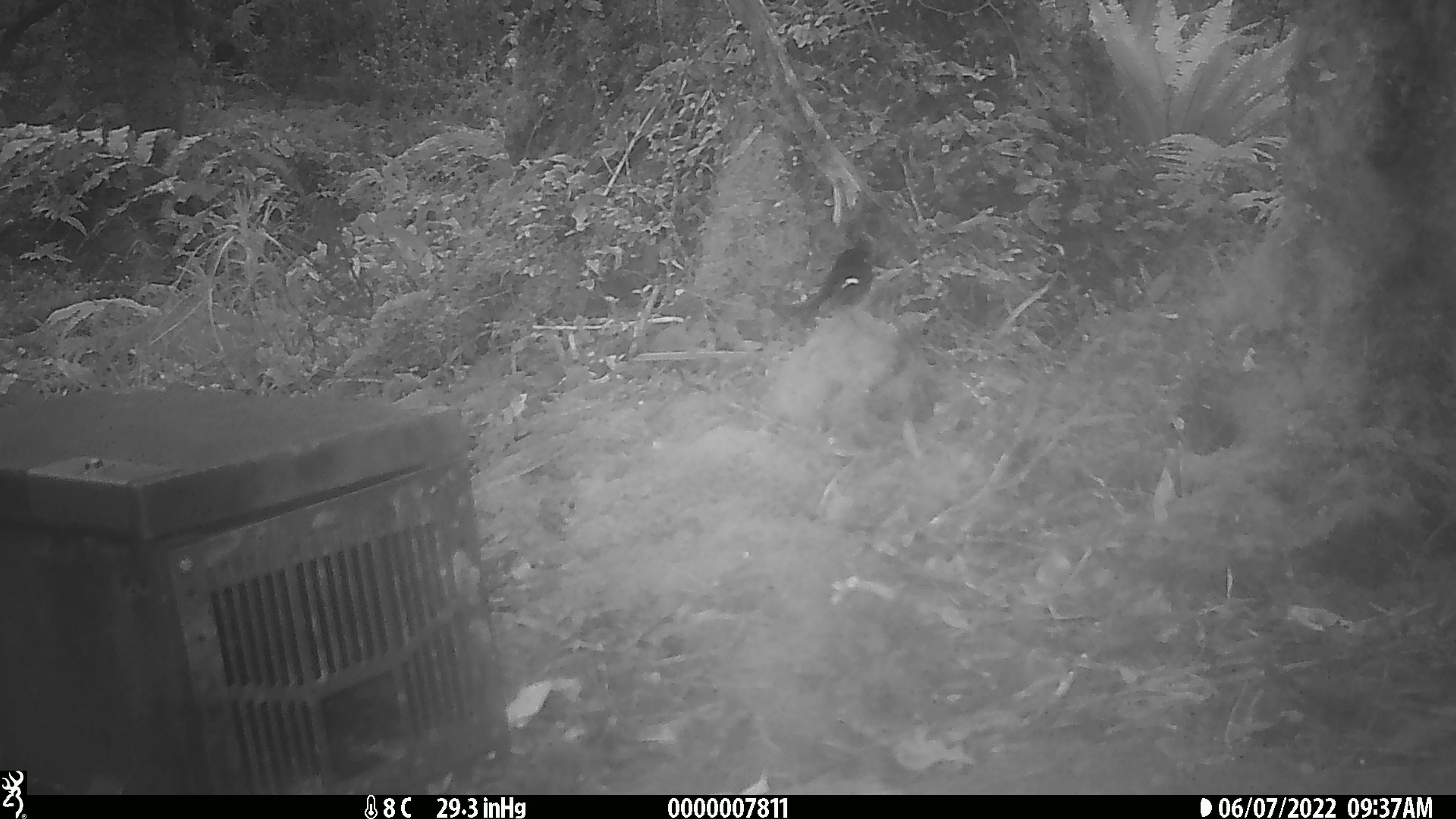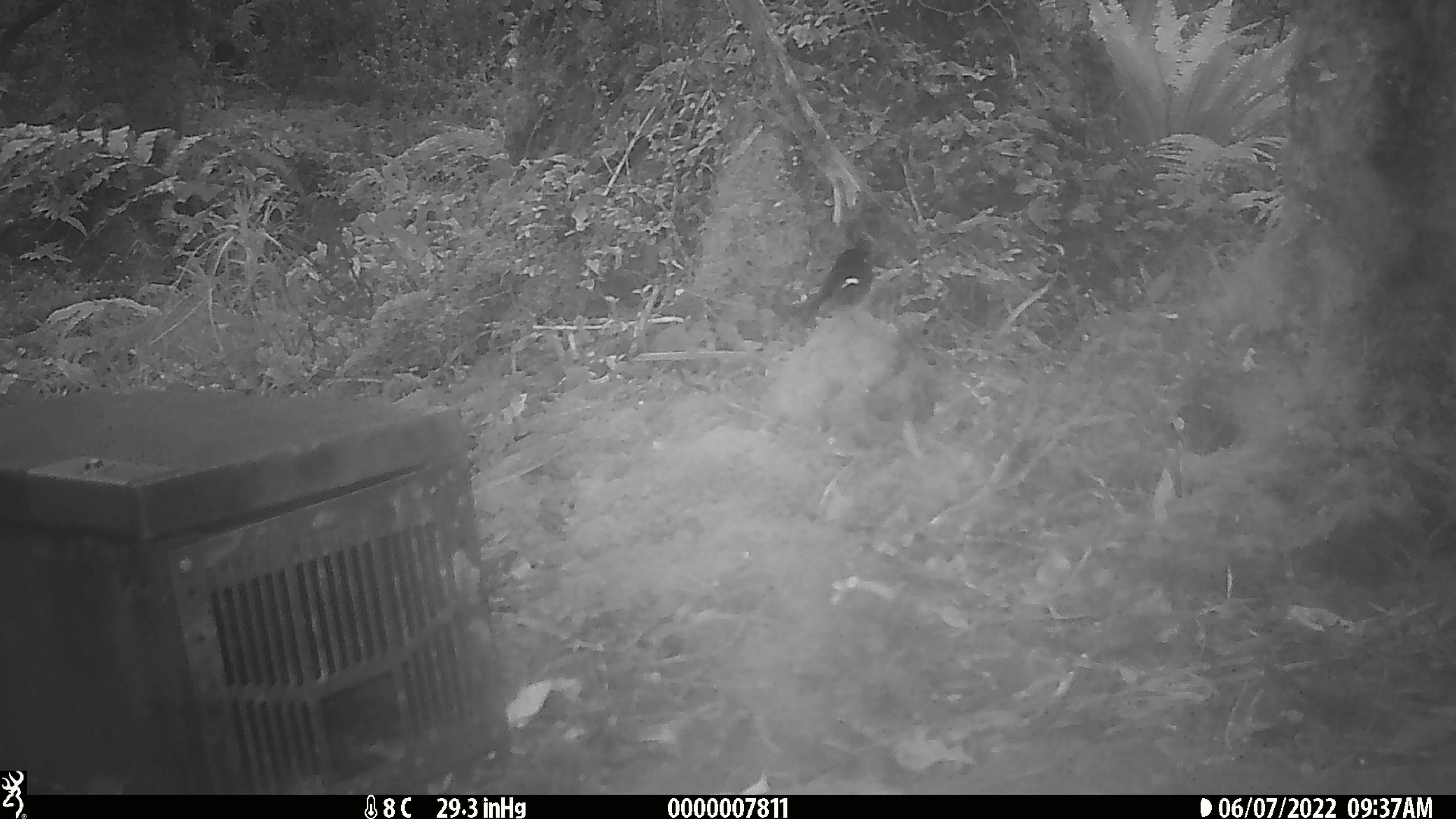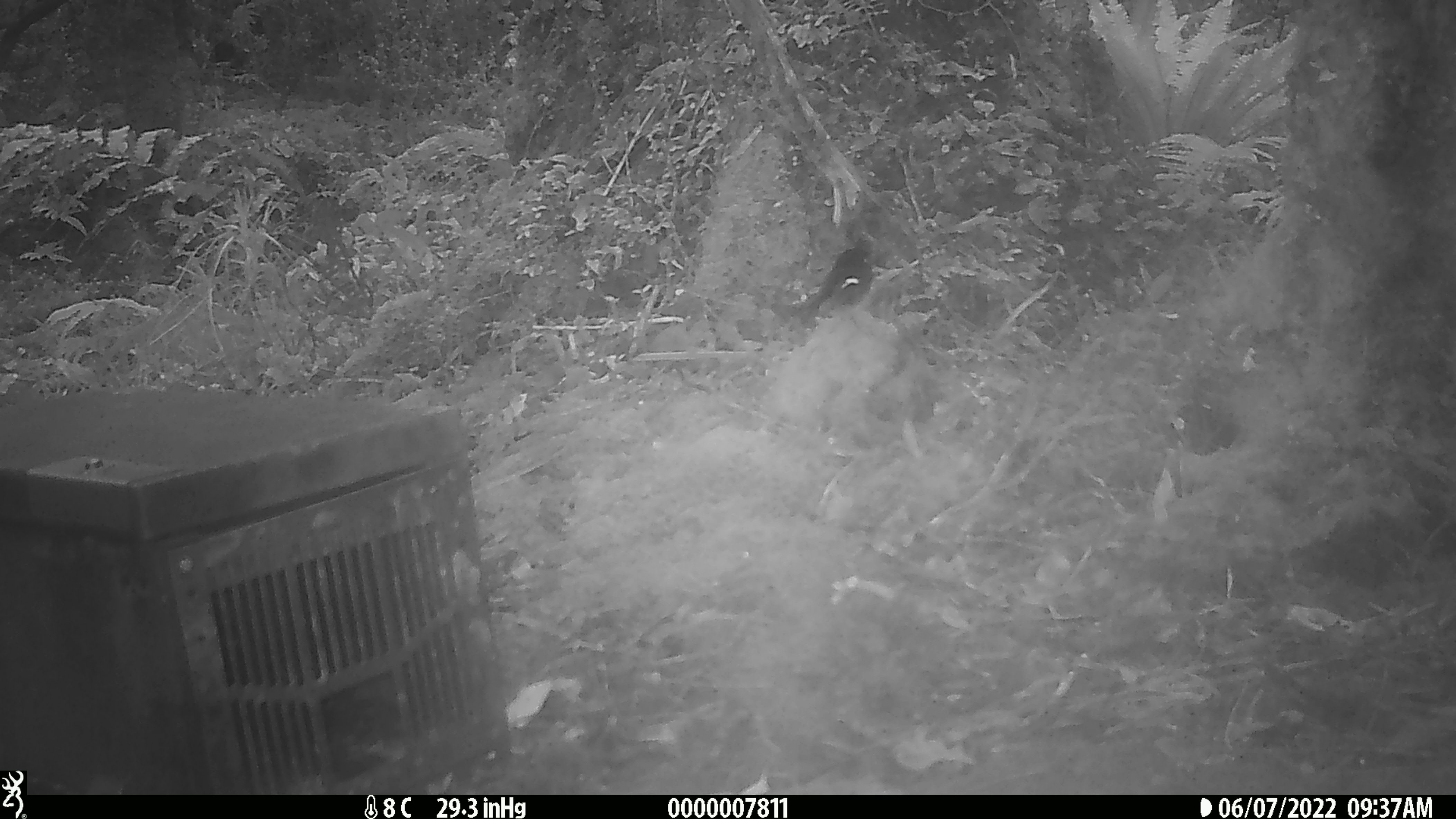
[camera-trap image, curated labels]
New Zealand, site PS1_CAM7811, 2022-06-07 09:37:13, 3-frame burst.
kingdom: Animalia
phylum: Chordata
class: Aves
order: Passeriformes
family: Petroicidae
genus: Petroica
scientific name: Petroica macrocephala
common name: tomtit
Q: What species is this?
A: Tomtit (Petroica macrocephala).